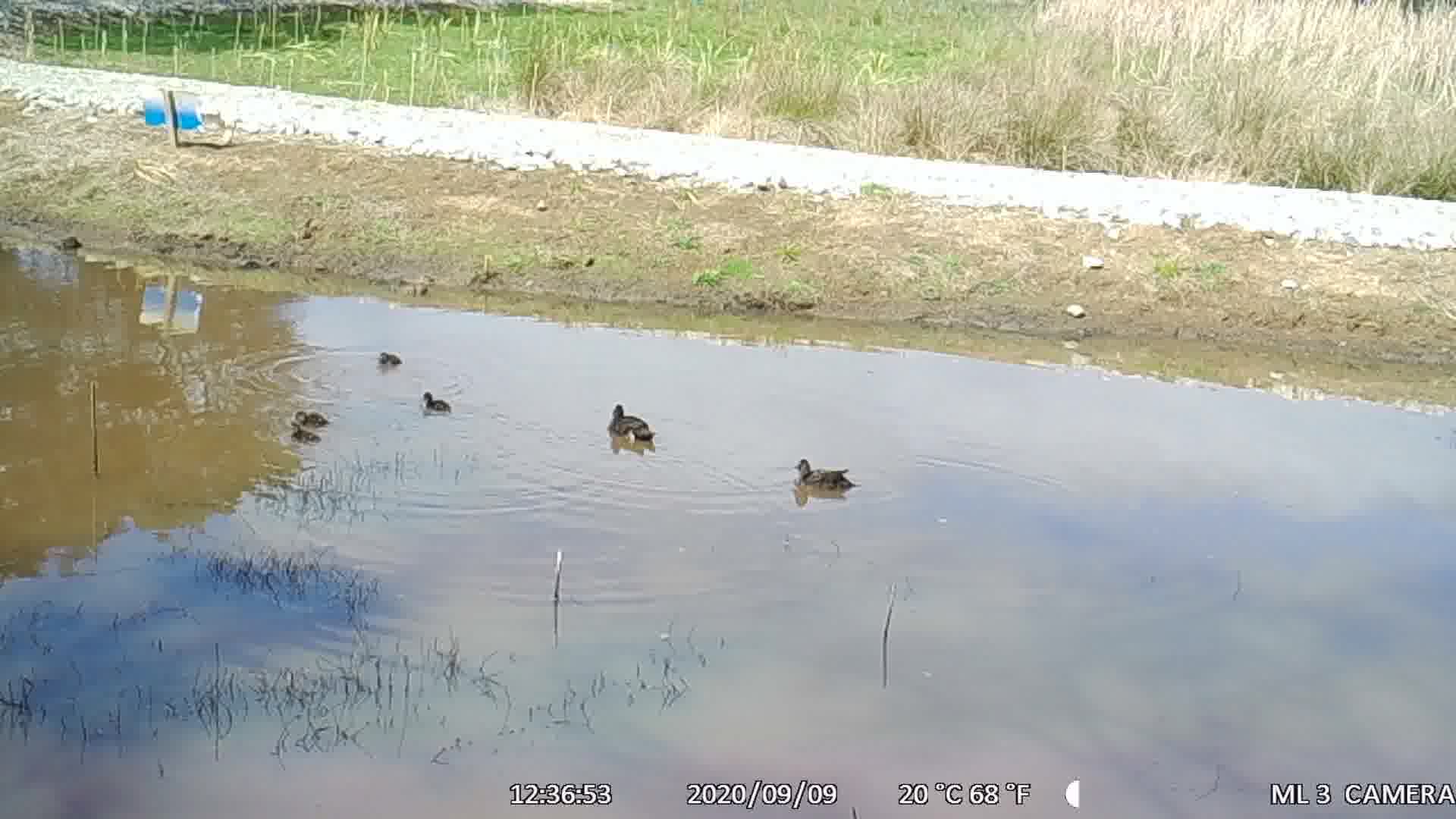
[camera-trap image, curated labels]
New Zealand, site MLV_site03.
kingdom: Animalia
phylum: Chordata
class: Aves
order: Anseriformes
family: Anatidae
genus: Anas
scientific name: Anas chlorotis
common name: brown teal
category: pateke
Pateke (brown teal) (Anas chlorotis).